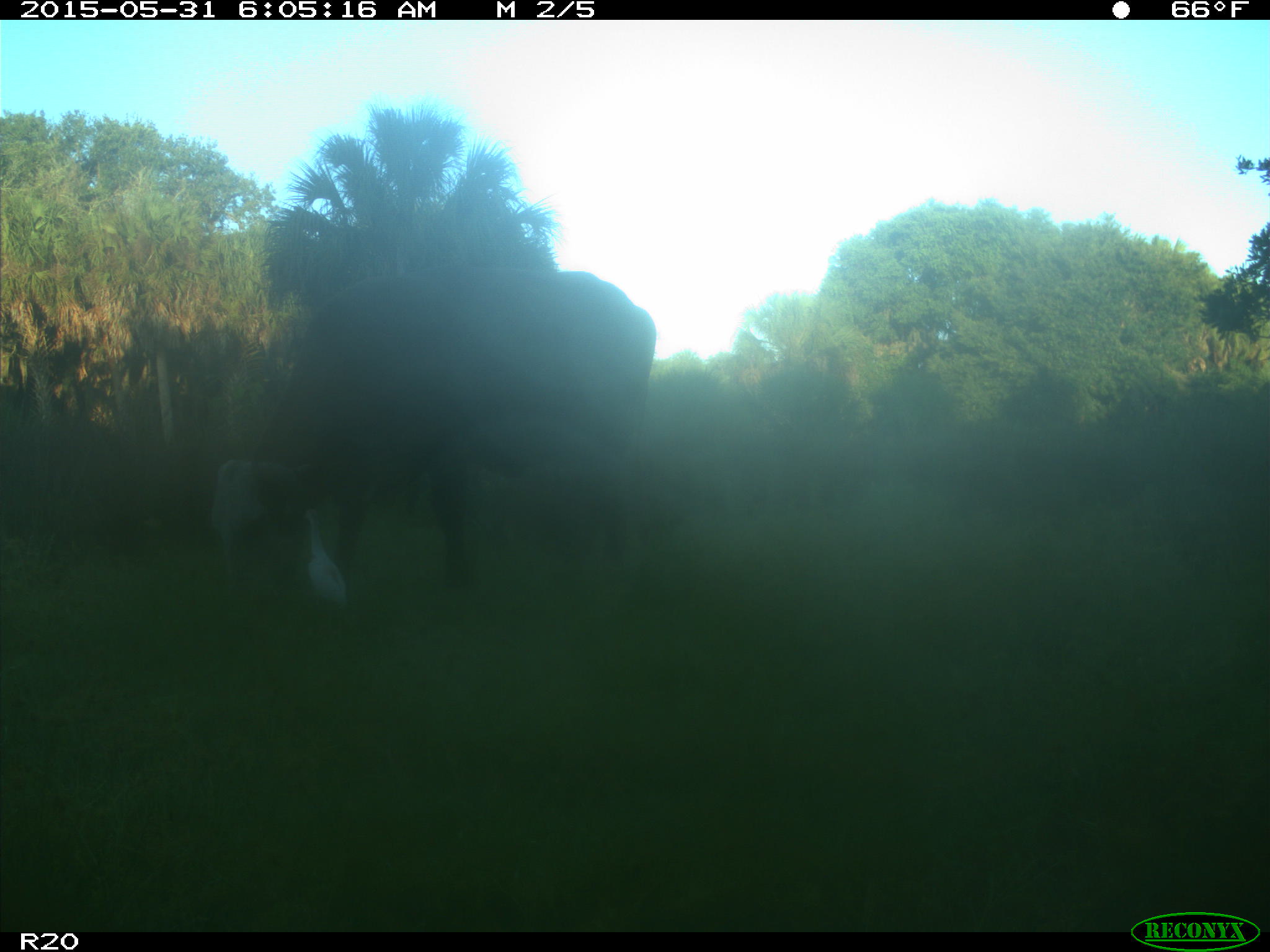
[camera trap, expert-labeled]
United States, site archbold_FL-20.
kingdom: Animalia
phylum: Chordata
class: Mammalia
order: Artiodactyla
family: Bovidae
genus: Bos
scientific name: Bos taurus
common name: domestic cow